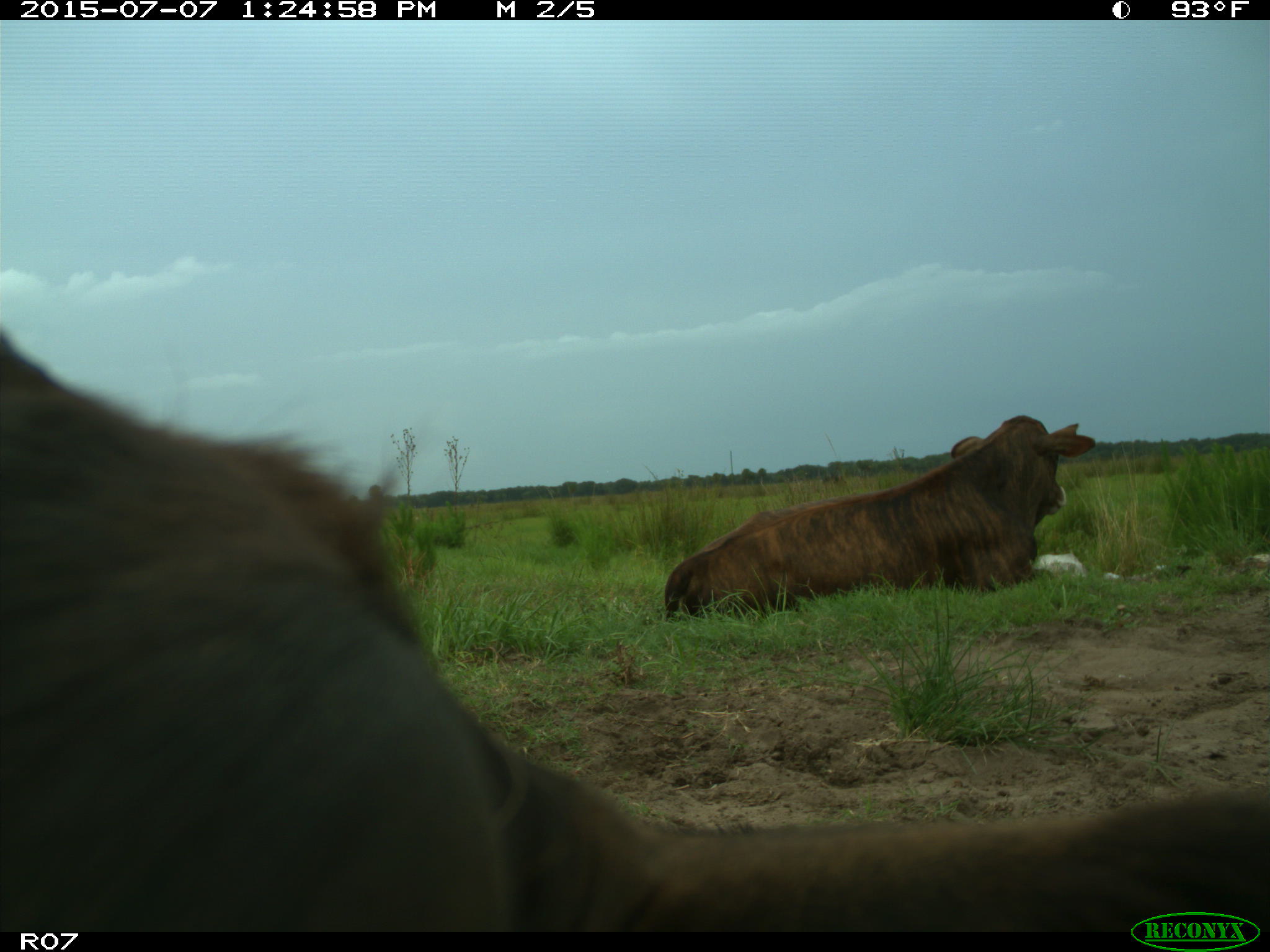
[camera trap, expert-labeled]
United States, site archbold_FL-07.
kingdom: Animalia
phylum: Chordata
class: Mammalia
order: Artiodactyla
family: Bovidae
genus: Bos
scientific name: Bos taurus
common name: domestic cow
Bos taurus (domestic cow).